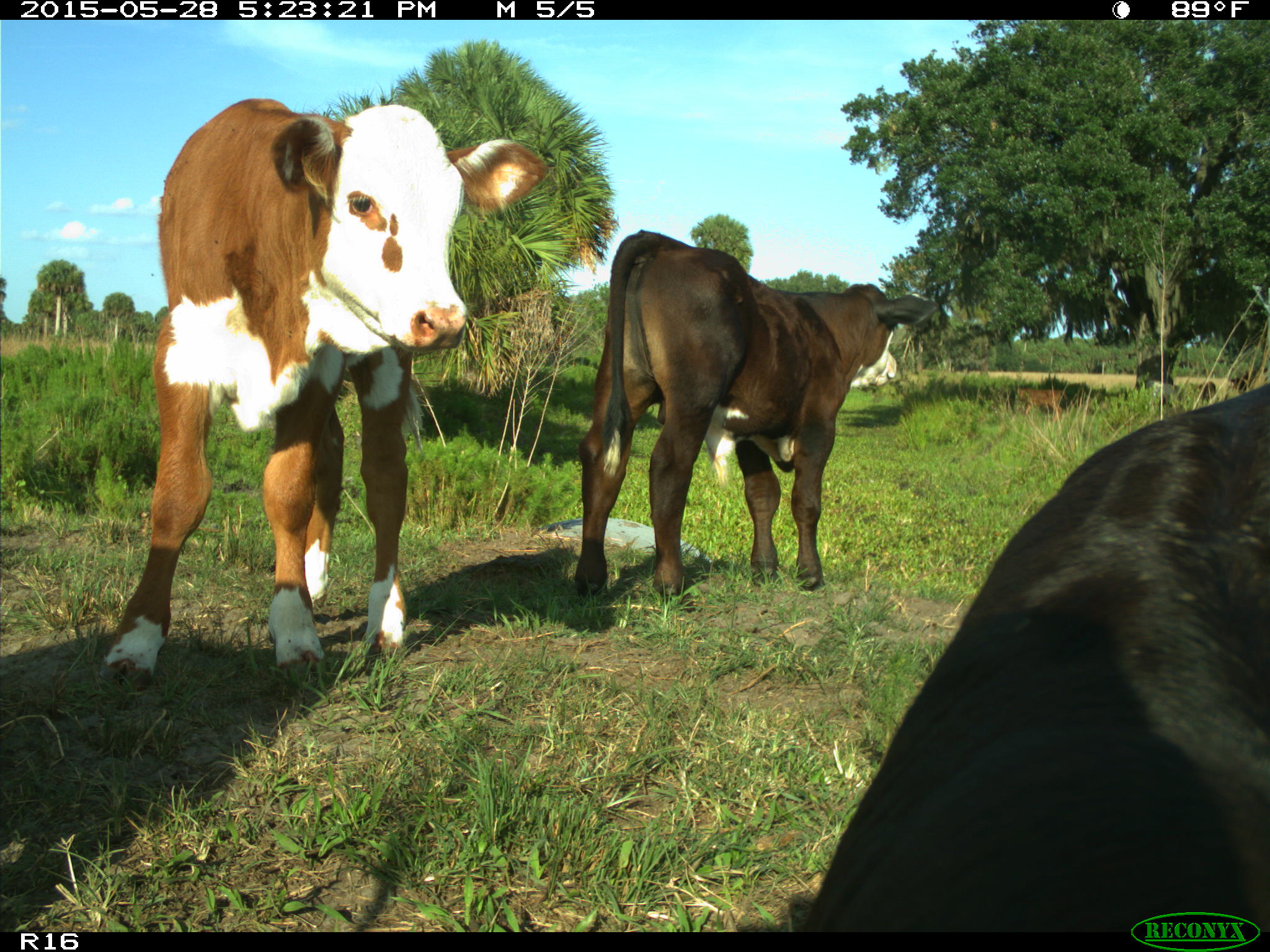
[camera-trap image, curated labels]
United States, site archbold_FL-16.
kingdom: Animalia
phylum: Chordata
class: Mammalia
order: Artiodactyla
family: Bovidae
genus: Bos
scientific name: Bos taurus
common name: domestic cow